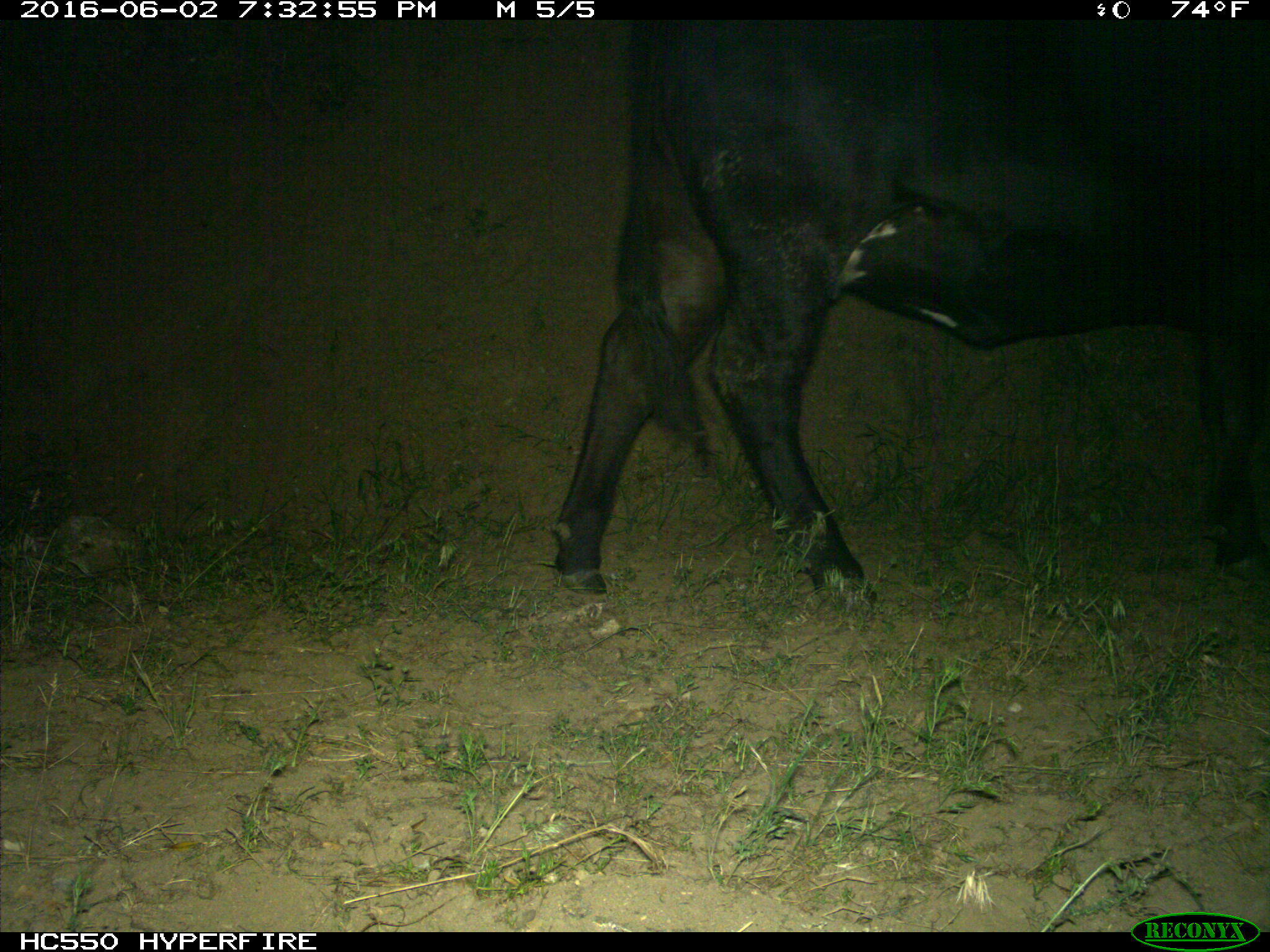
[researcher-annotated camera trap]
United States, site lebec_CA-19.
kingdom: Animalia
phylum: Chordata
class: Mammalia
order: Artiodactyla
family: Bovidae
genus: Bos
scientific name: Bos taurus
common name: domestic cow